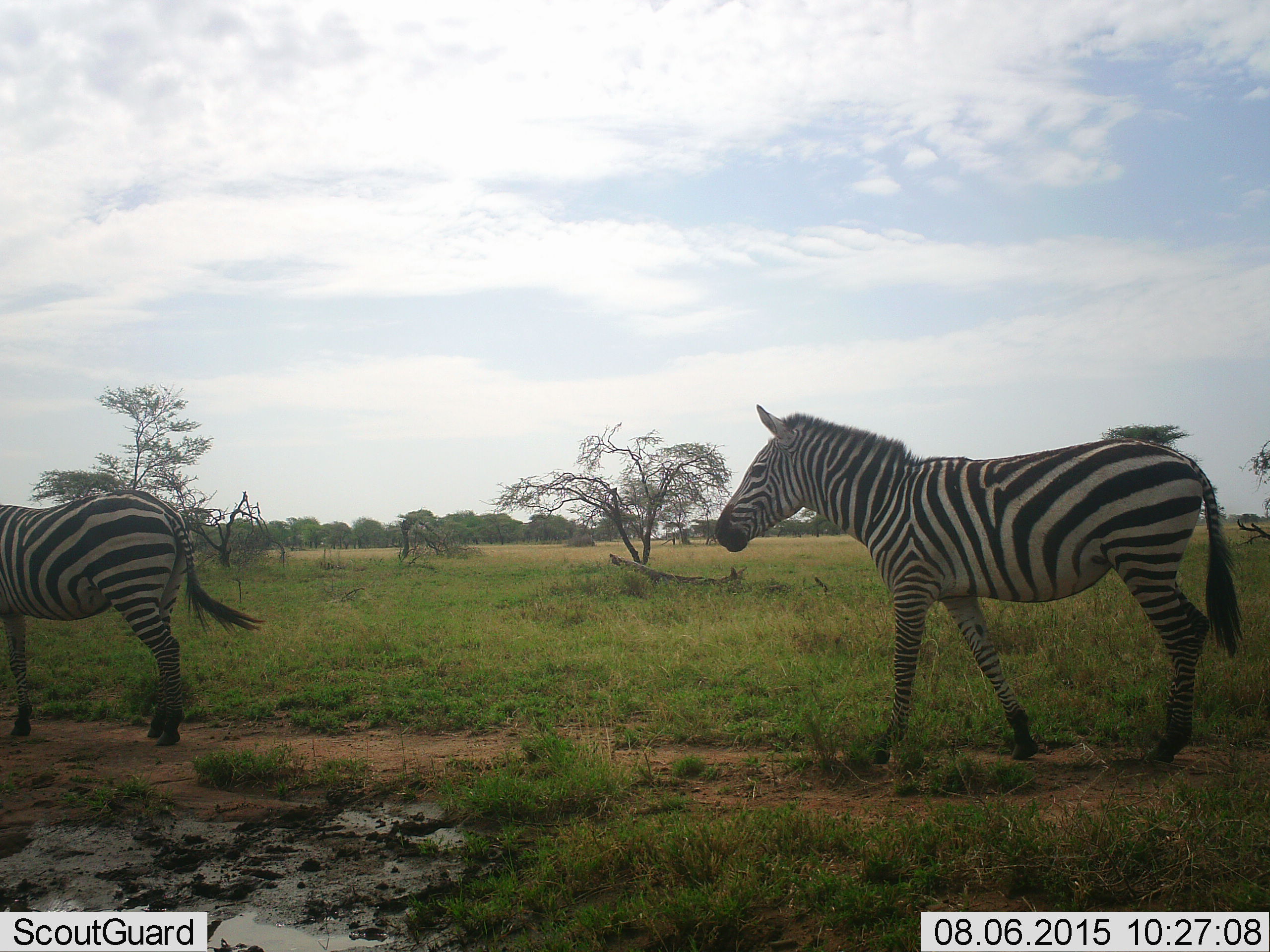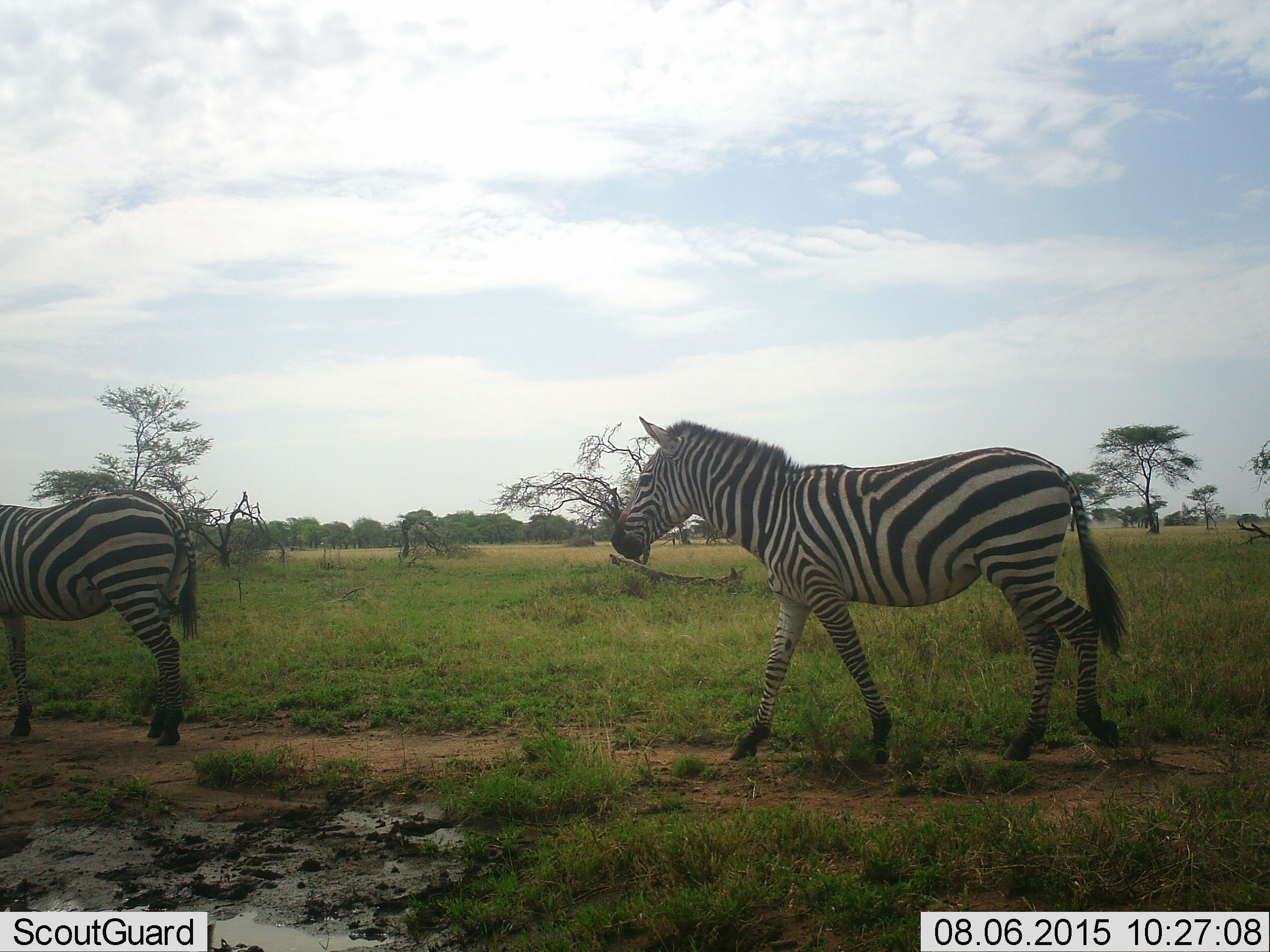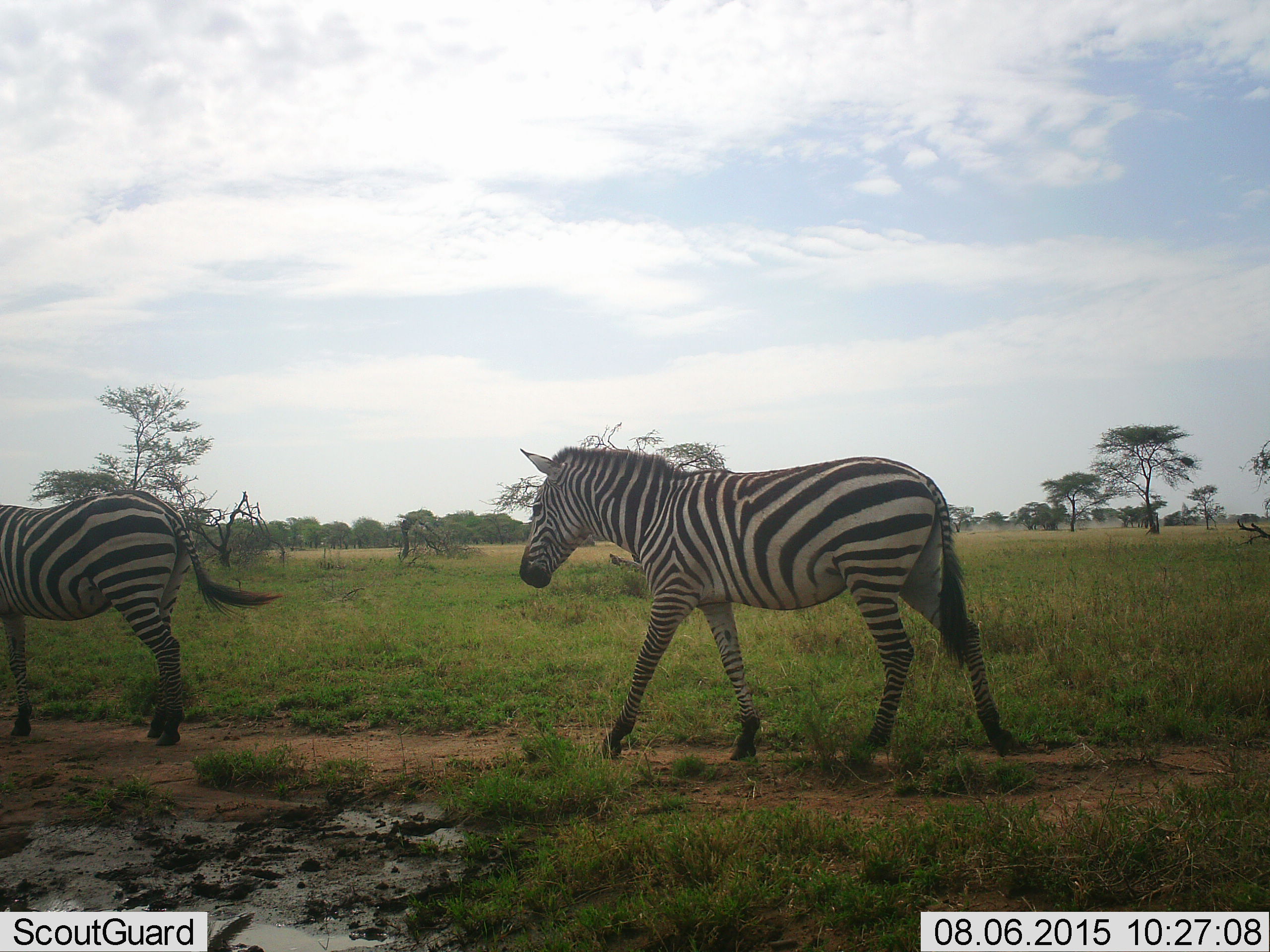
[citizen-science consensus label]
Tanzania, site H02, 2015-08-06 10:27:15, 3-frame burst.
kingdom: Animalia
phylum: Chordata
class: Mammalia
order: Perissodactyla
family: Equidae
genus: Equus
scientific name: Equus quagga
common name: plains zebra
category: zebra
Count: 2.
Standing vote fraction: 33%.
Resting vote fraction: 0%.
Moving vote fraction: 89%.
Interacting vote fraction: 0%.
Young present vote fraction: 0%.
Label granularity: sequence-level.